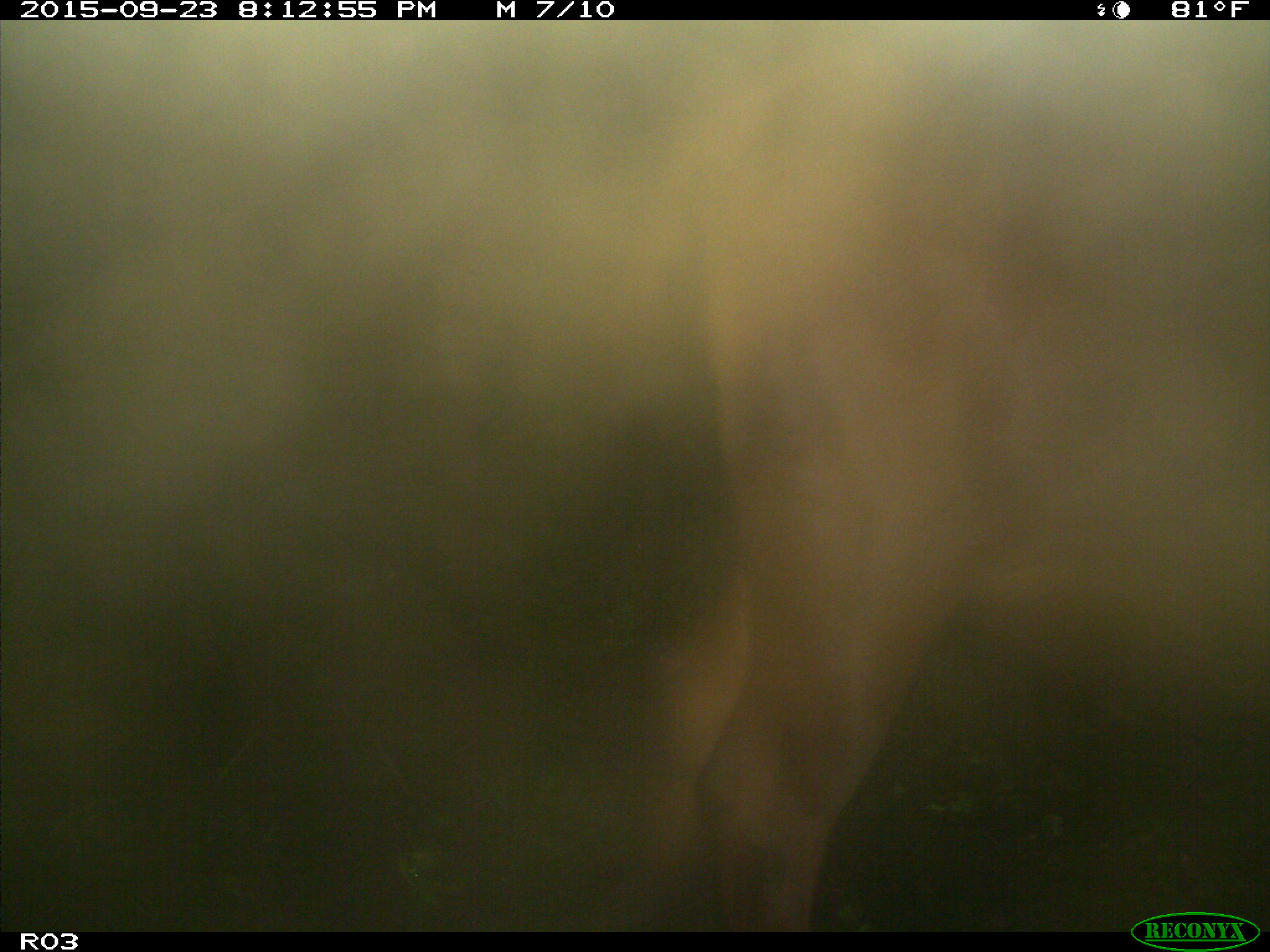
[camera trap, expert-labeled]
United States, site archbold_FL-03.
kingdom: Animalia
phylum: Chordata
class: Mammalia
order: Artiodactyla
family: Bovidae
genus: Bos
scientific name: Bos taurus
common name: domestic cow